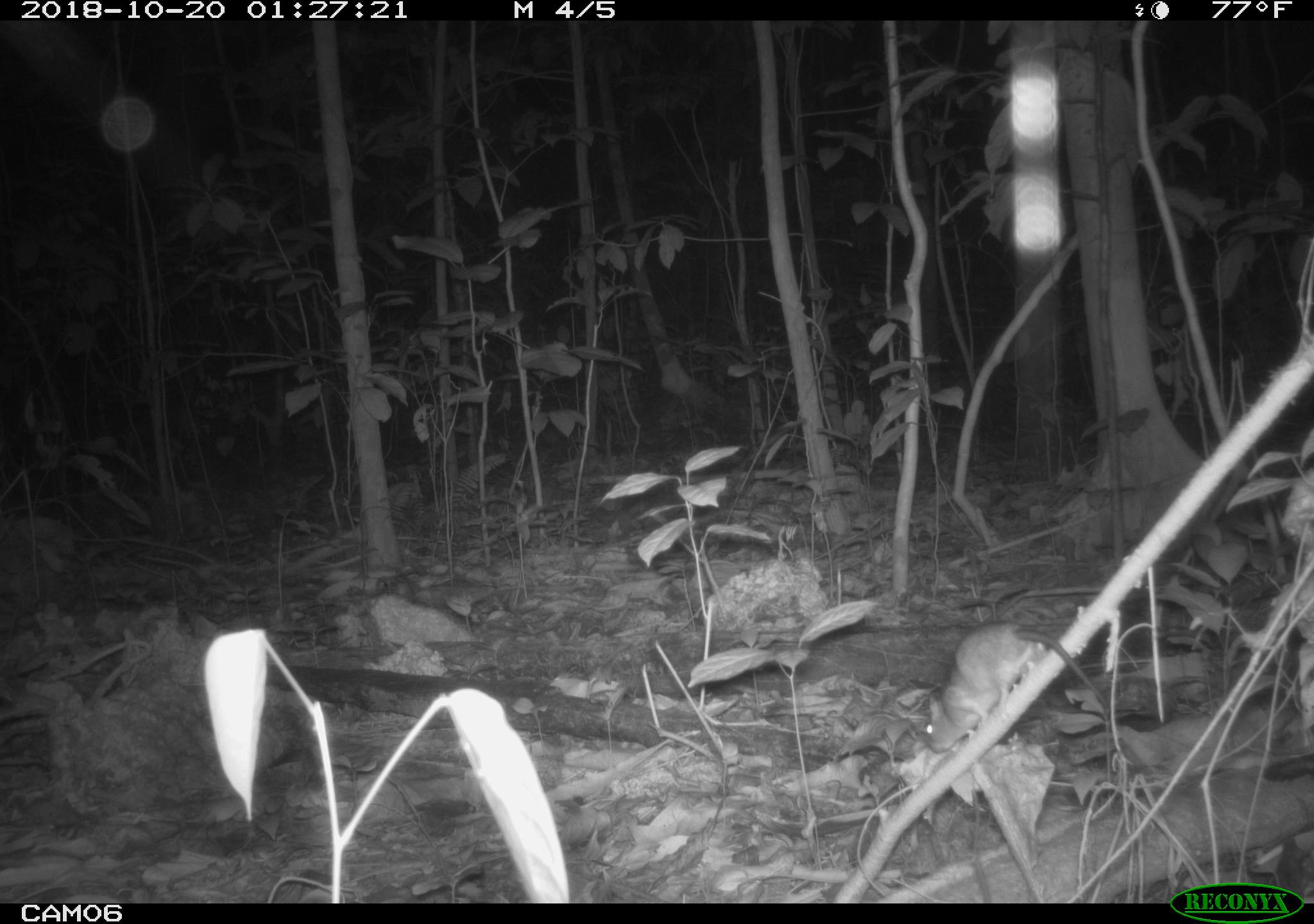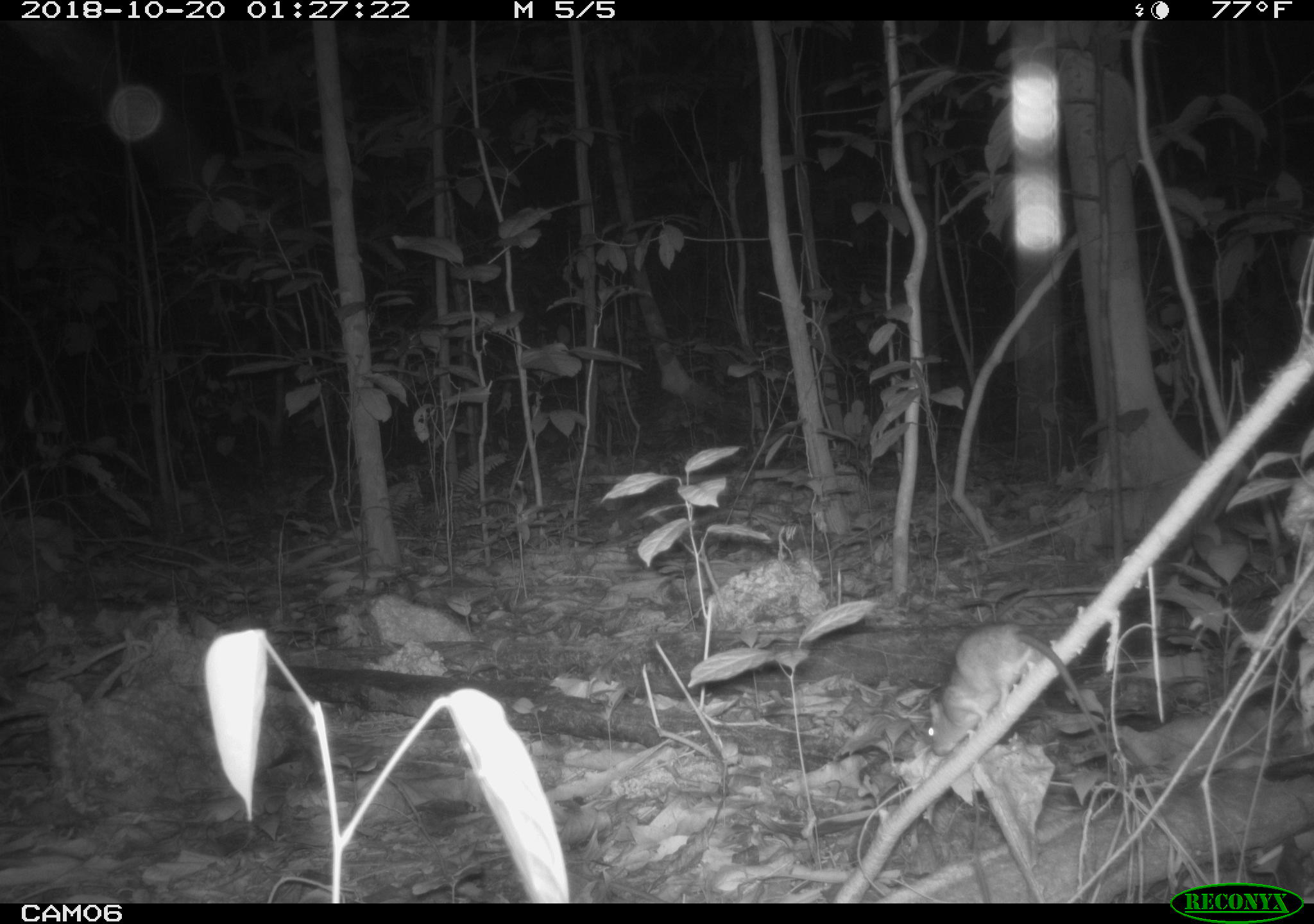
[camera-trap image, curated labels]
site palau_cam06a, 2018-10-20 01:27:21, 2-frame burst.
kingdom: Animalia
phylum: Chordata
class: Mammalia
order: Rodentia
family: Muridae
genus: Rattus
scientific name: Rattus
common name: rat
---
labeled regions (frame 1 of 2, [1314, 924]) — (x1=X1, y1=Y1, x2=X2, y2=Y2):
rat: (x1=914, y1=618, x2=1062, y2=752)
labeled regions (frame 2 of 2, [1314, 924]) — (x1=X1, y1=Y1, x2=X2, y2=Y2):
rat: (x1=919, y1=615, x2=1114, y2=759)